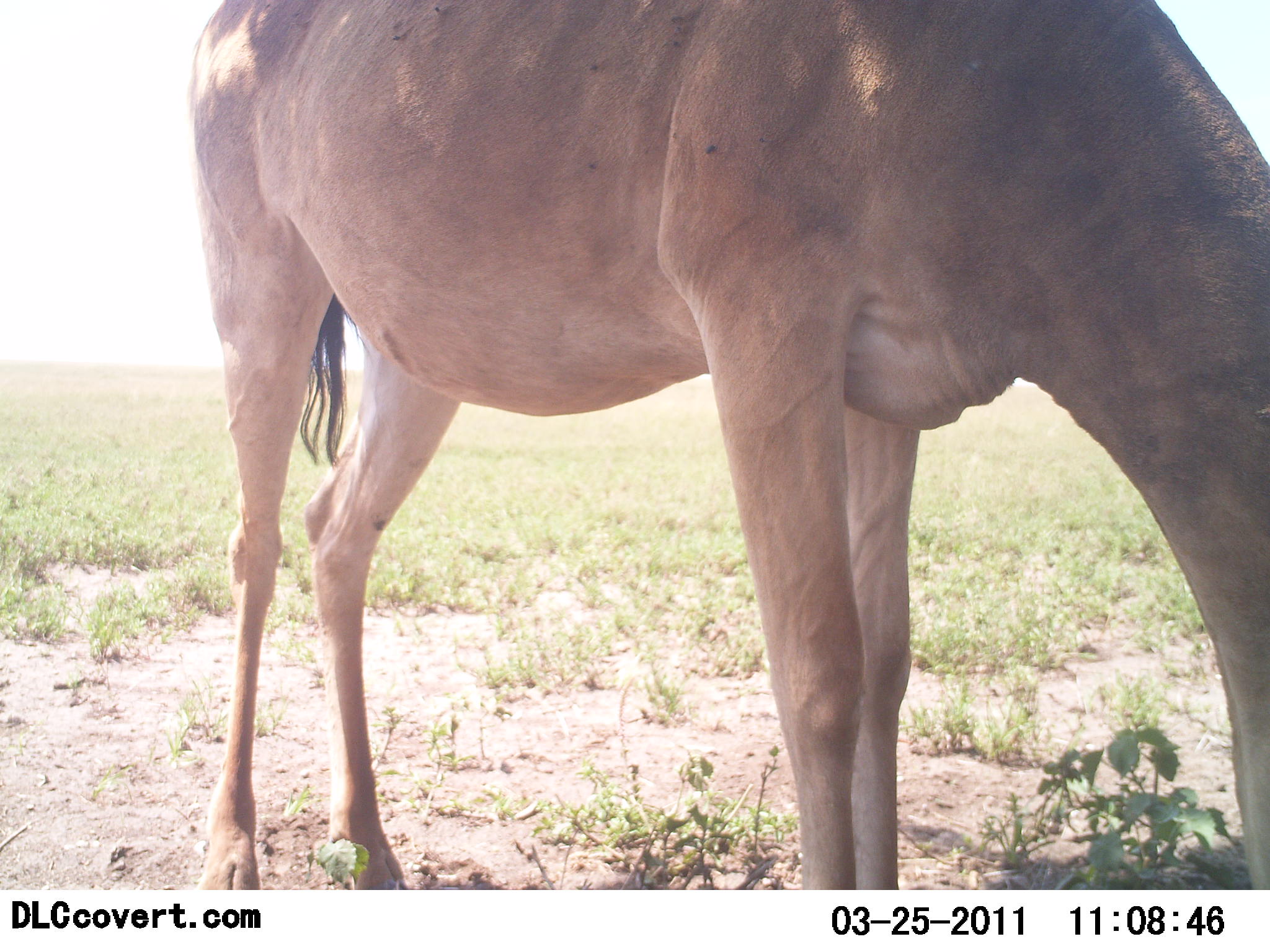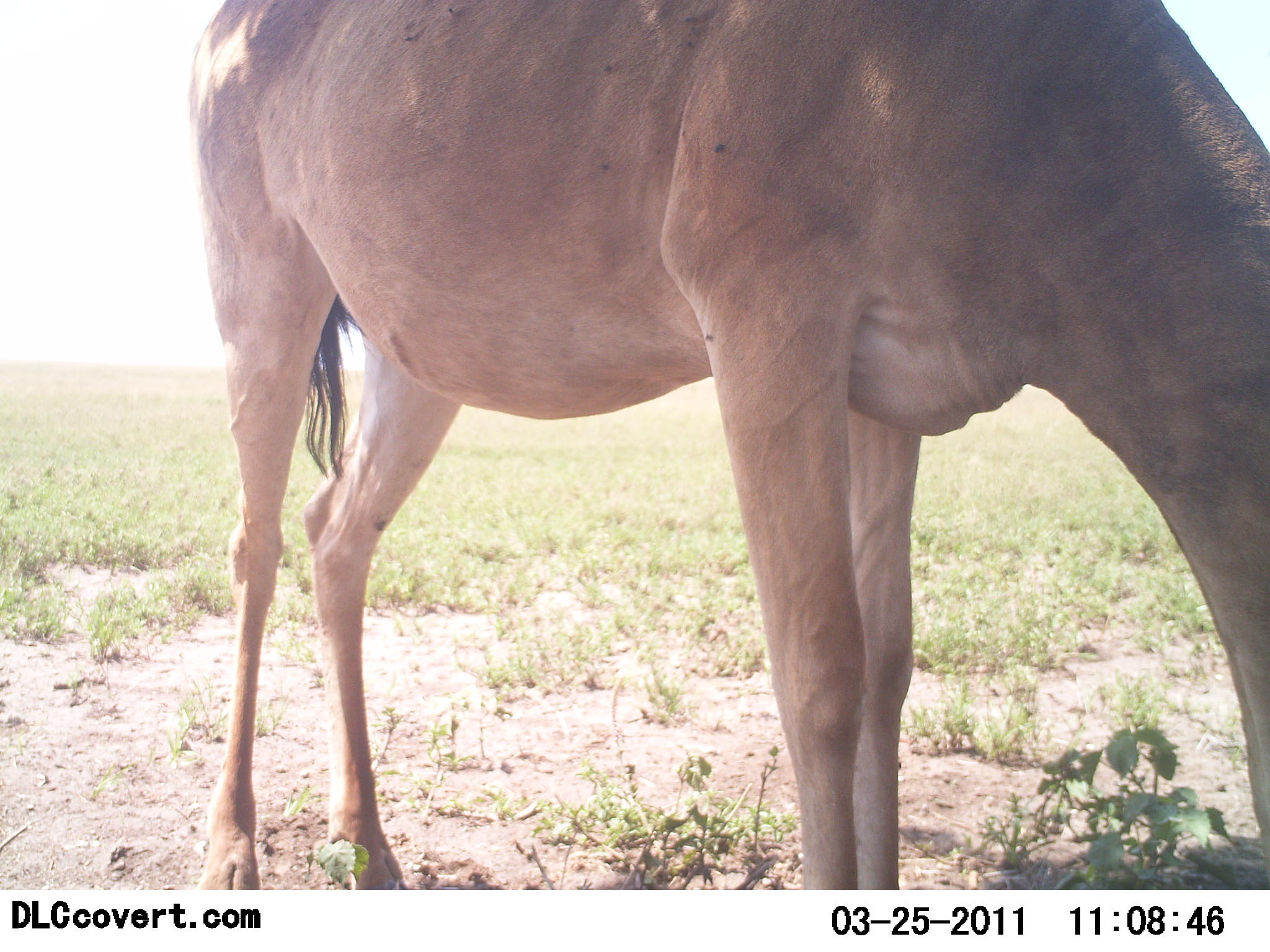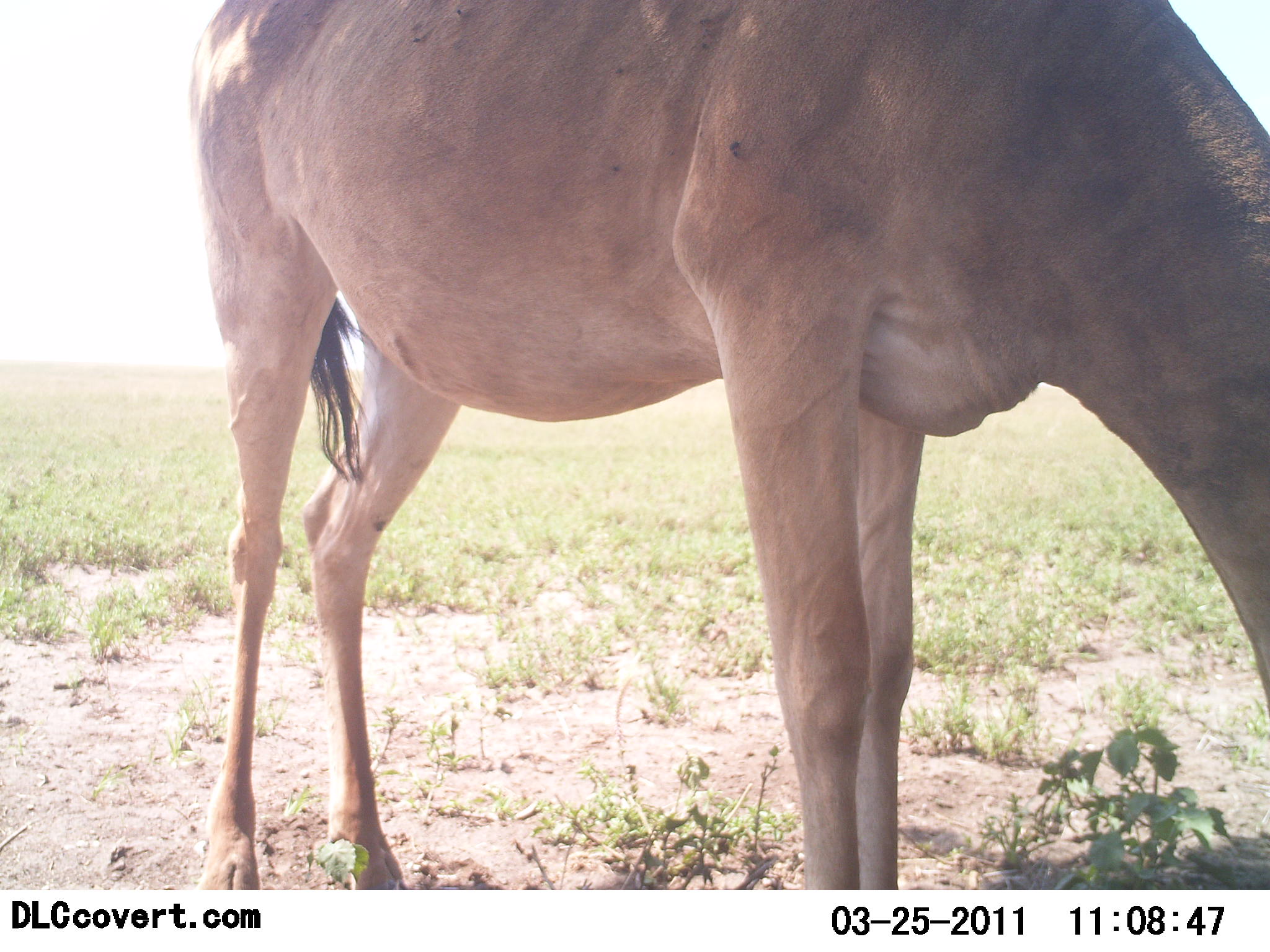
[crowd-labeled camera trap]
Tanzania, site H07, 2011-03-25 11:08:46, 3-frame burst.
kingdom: Animalia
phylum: Chordata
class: Mammalia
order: Artiodactyla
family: Bovidae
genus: Alcelaphus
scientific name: Alcelaphus buselaphus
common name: hartebeest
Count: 1.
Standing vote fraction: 20%.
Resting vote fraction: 0%.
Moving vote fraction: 0%.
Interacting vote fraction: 0%.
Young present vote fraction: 0%.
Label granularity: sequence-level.